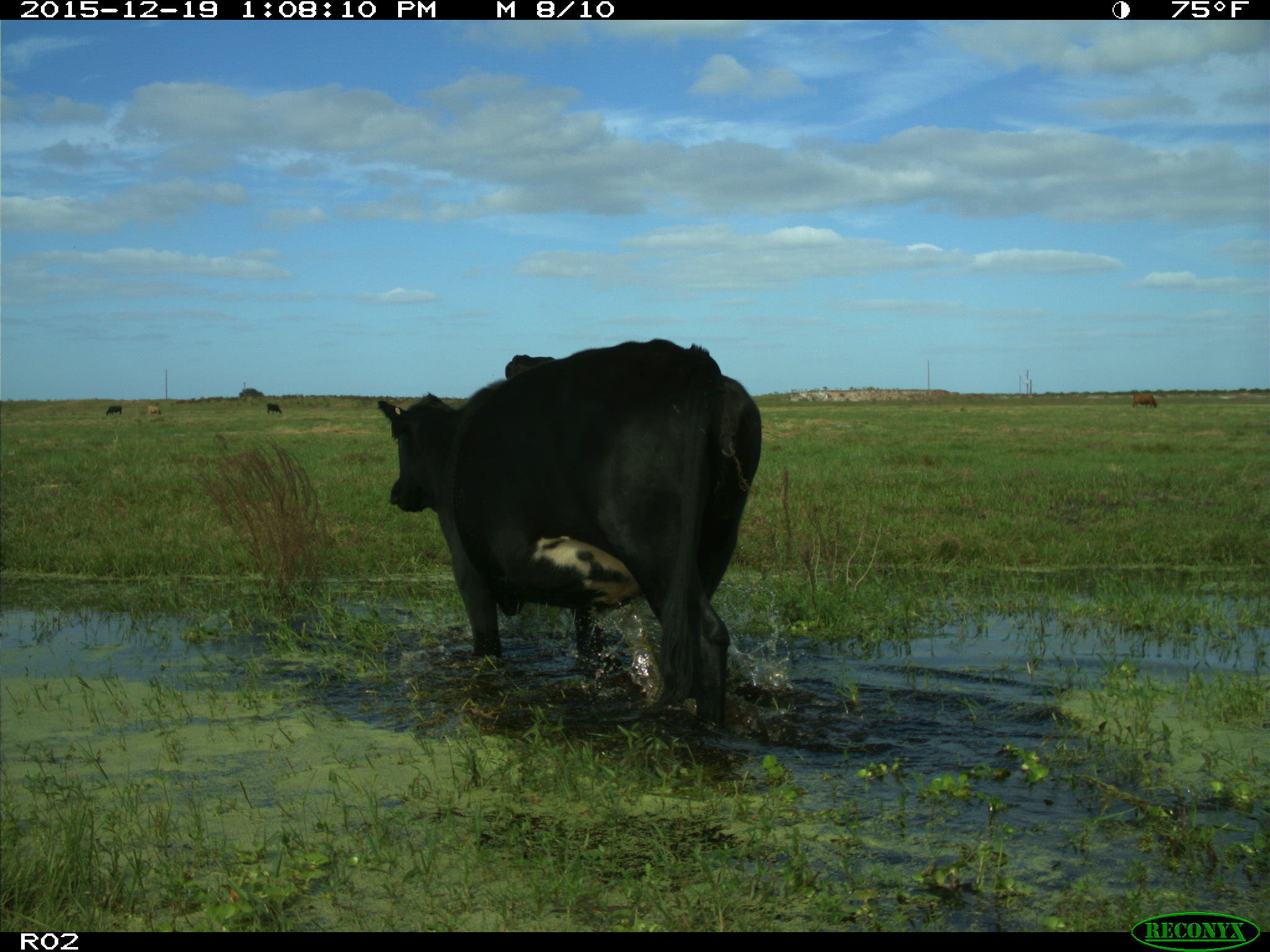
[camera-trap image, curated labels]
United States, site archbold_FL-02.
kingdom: Animalia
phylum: Chordata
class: Mammalia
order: Artiodactyla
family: Bovidae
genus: Bos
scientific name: Bos taurus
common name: domestic cow